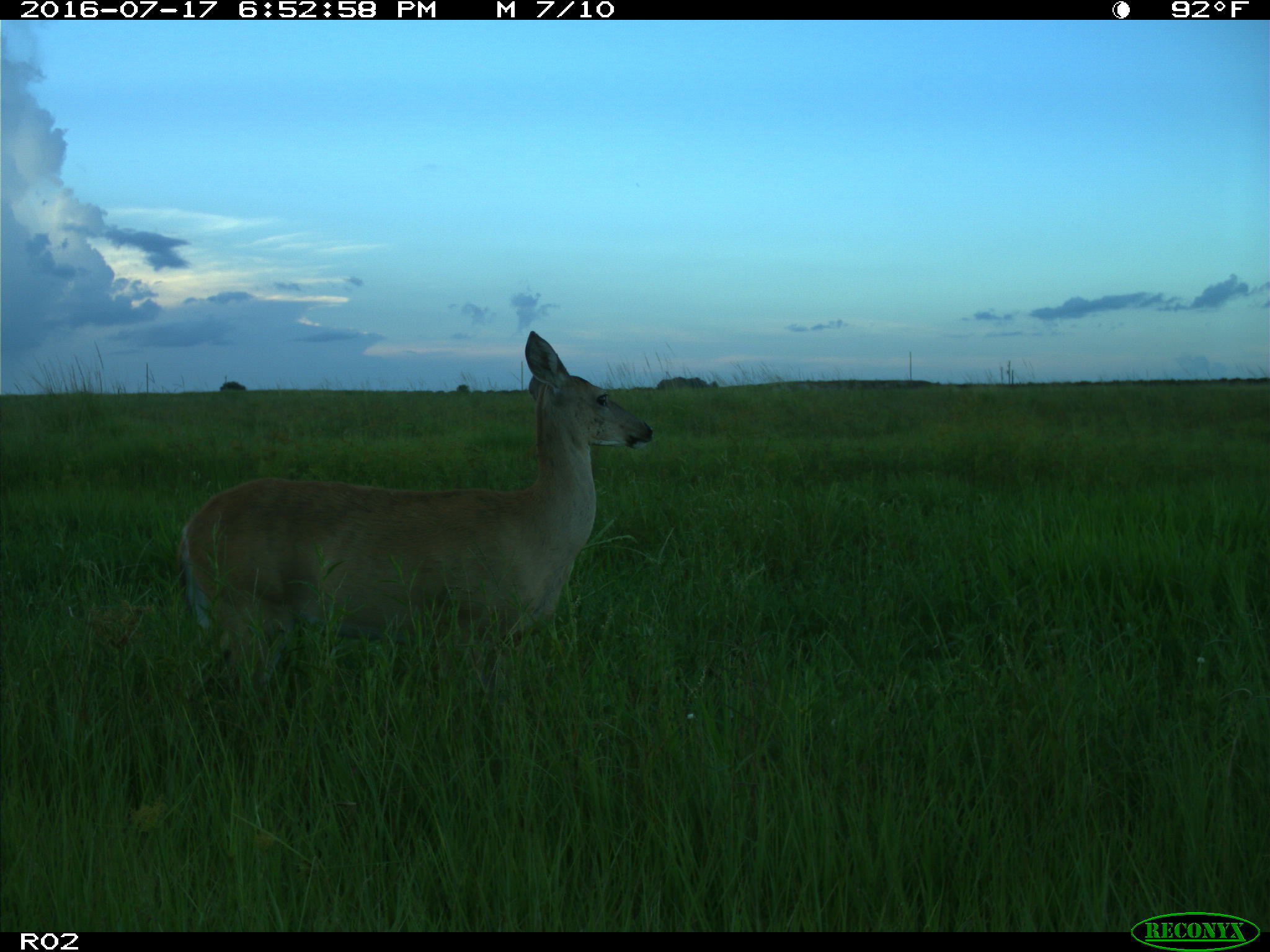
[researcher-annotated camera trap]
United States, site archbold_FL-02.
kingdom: Animalia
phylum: Chordata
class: Mammalia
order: Artiodactyla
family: Cervidae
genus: Odocoileus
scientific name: Odocoileus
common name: deer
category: unidentified deer